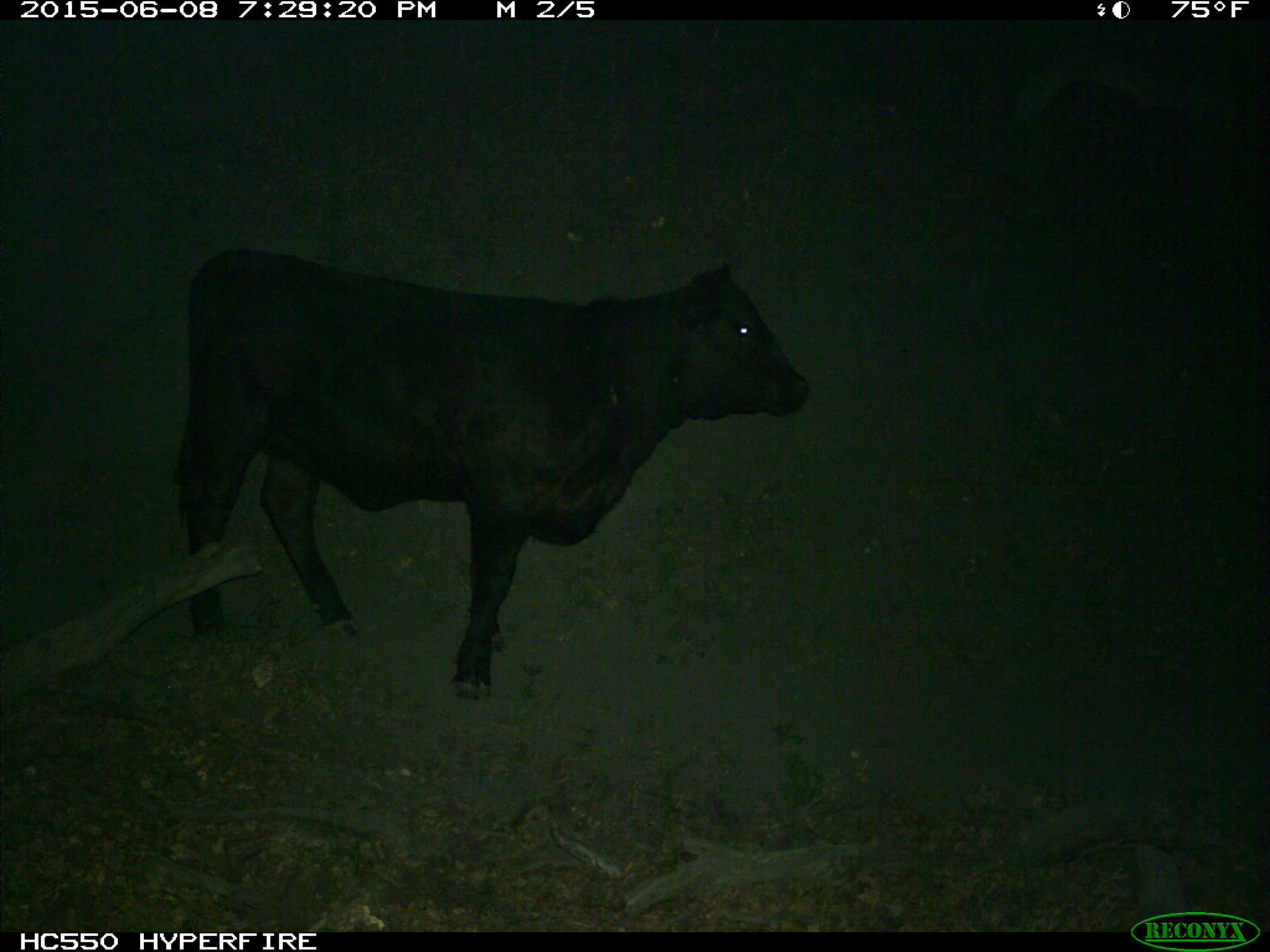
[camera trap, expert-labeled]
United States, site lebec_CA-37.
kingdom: Animalia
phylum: Chordata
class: Mammalia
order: Artiodactyla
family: Bovidae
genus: Bos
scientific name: Bos taurus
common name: domestic cow